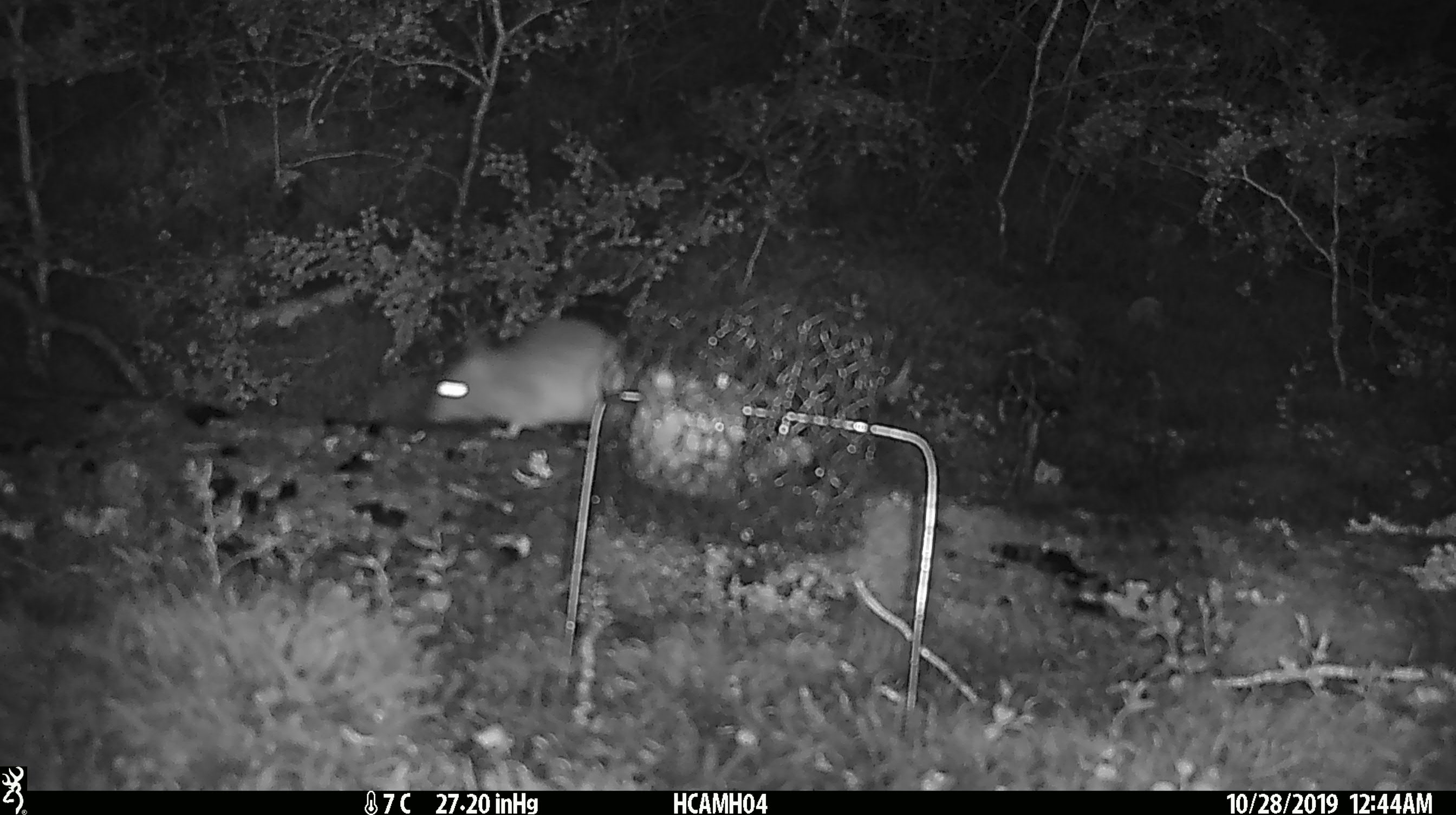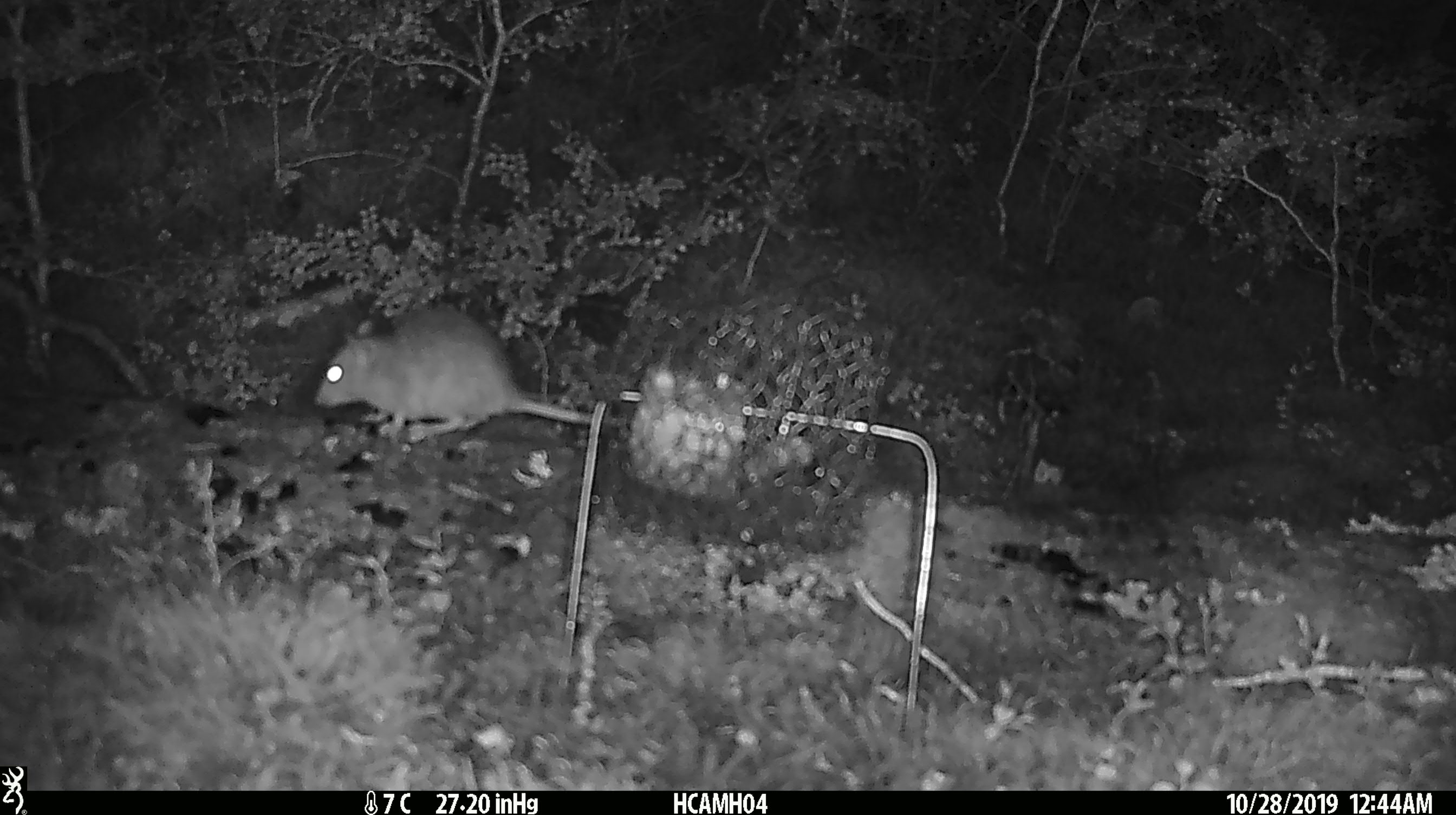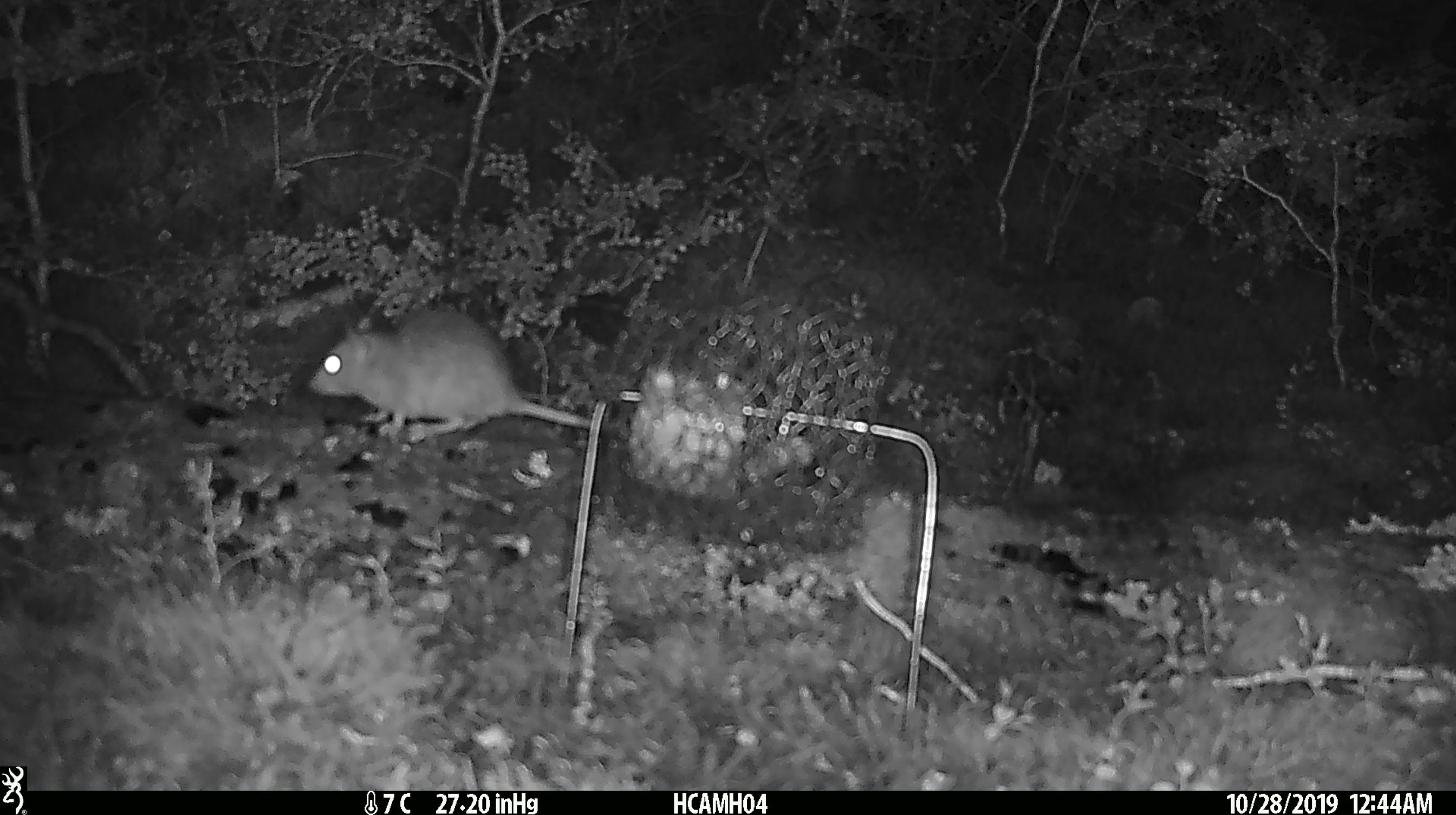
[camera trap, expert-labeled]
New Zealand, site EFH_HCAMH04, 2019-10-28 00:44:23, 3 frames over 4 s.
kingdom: Animalia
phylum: Chordata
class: Mammalia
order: Rodentia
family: Muridae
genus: Rattus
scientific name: Rattus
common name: rat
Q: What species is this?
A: Rat (Rattus).